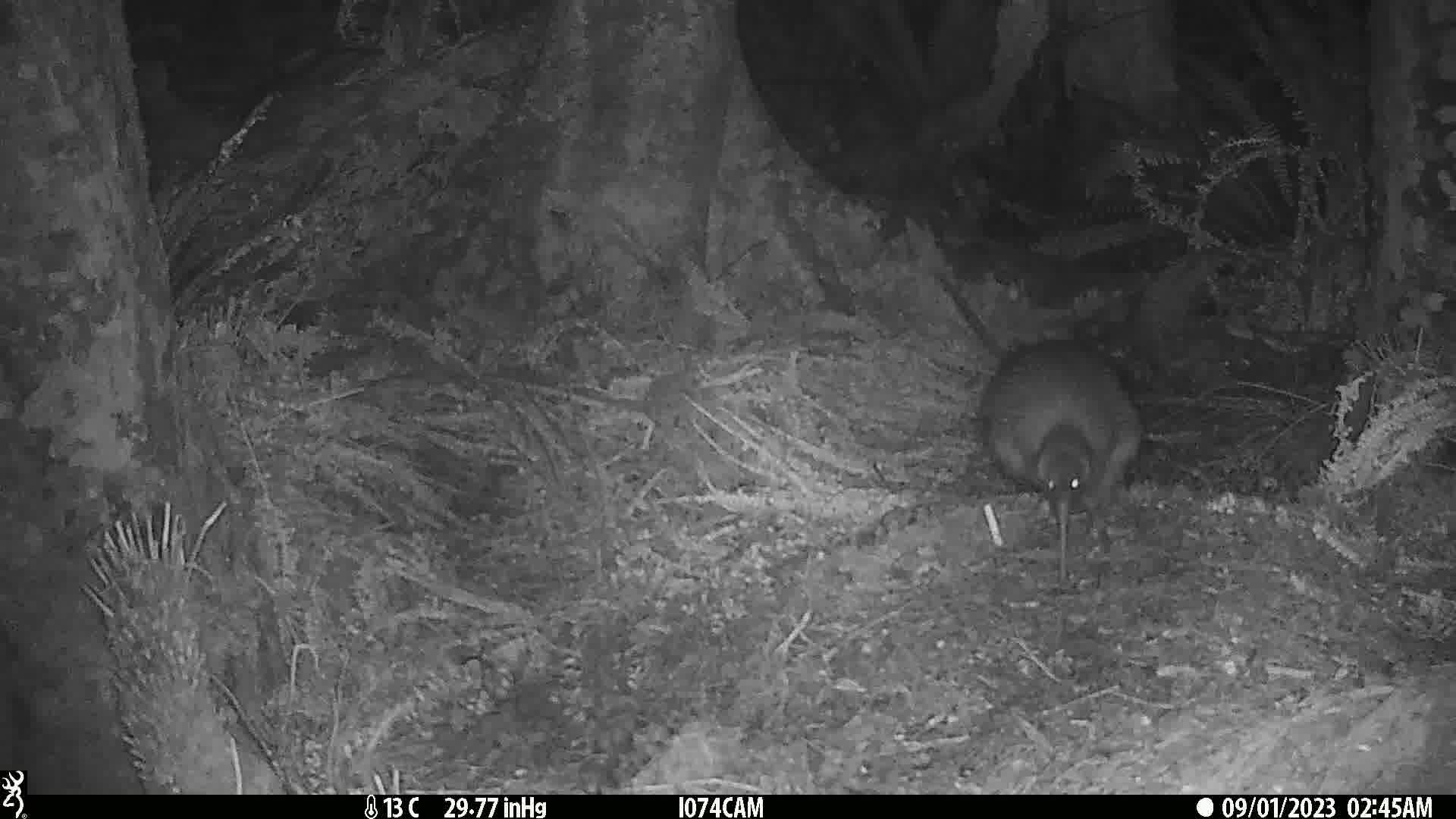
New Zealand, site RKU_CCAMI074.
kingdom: Animalia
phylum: Chordata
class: Aves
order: Apterygiformes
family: Apterygidae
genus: Apteryx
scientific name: Apteryx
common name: kiwi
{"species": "kiwi (Apteryx)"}